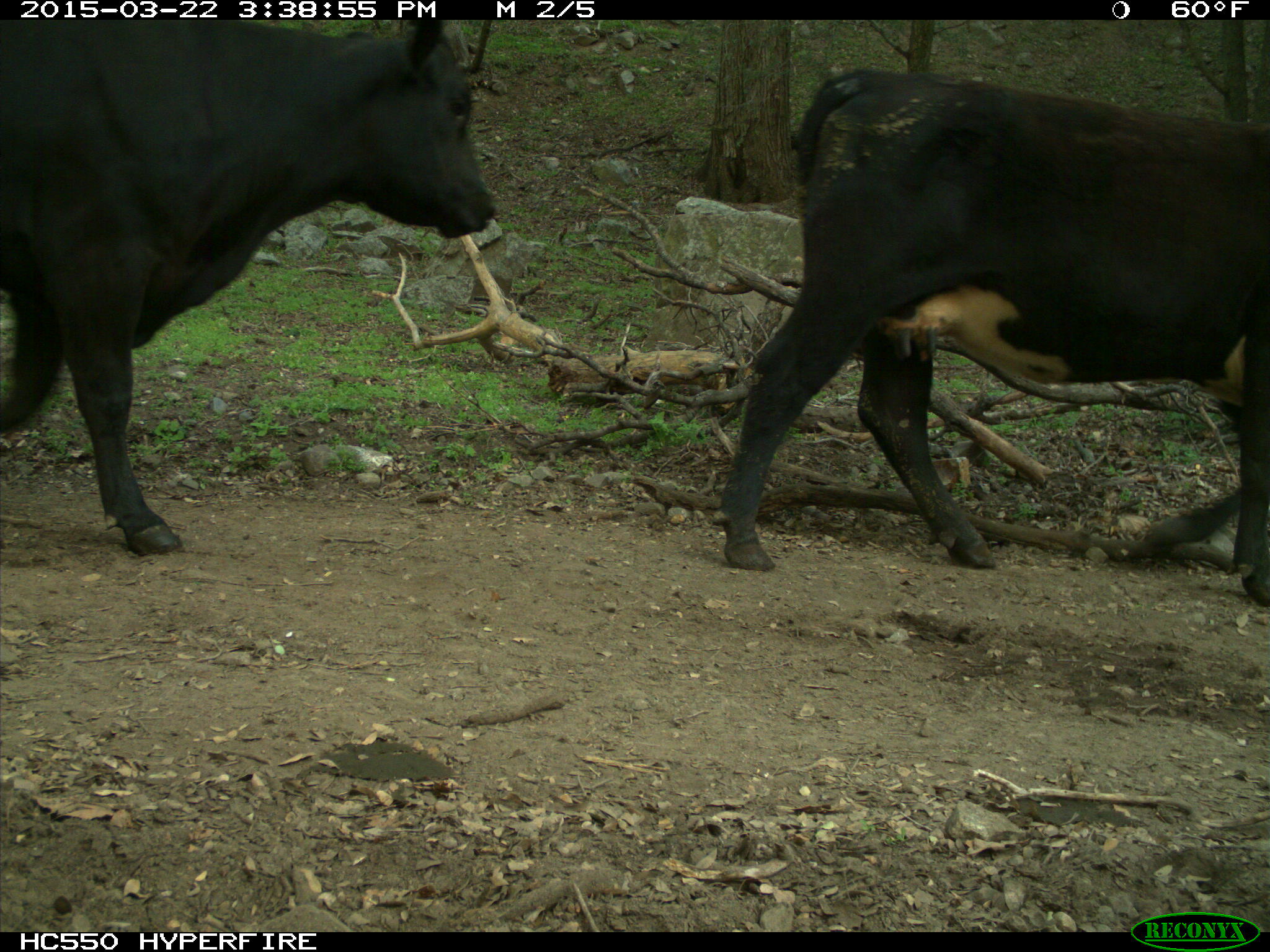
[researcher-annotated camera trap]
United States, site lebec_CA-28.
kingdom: Animalia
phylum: Chordata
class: Mammalia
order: Artiodactyla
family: Bovidae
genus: Bos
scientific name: Bos taurus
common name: domestic cow